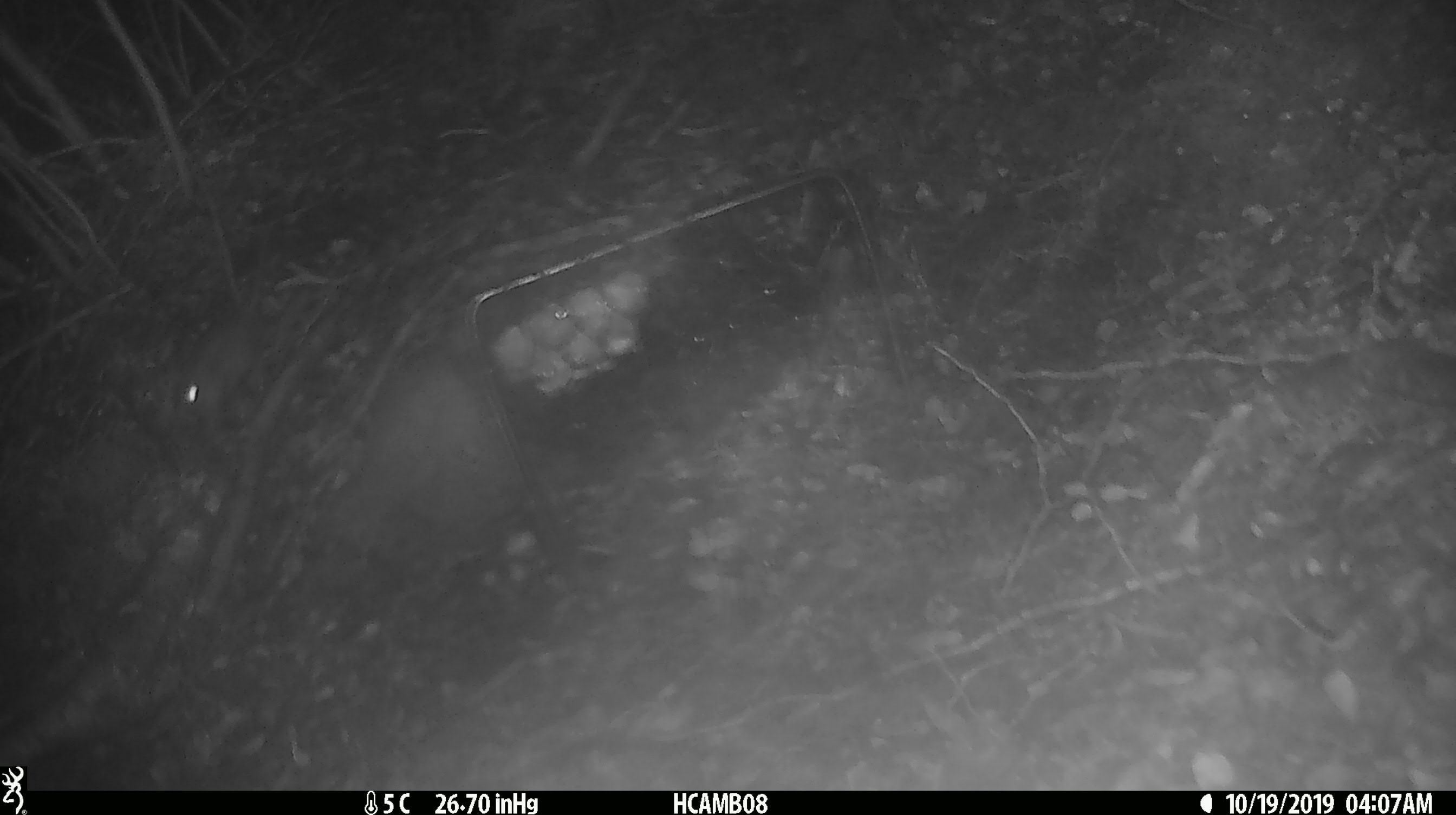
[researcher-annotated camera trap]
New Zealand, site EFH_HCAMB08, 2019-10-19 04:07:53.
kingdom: Animalia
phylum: Chordata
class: Mammalia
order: Rodentia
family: Muridae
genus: Mus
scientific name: Mus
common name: mouse